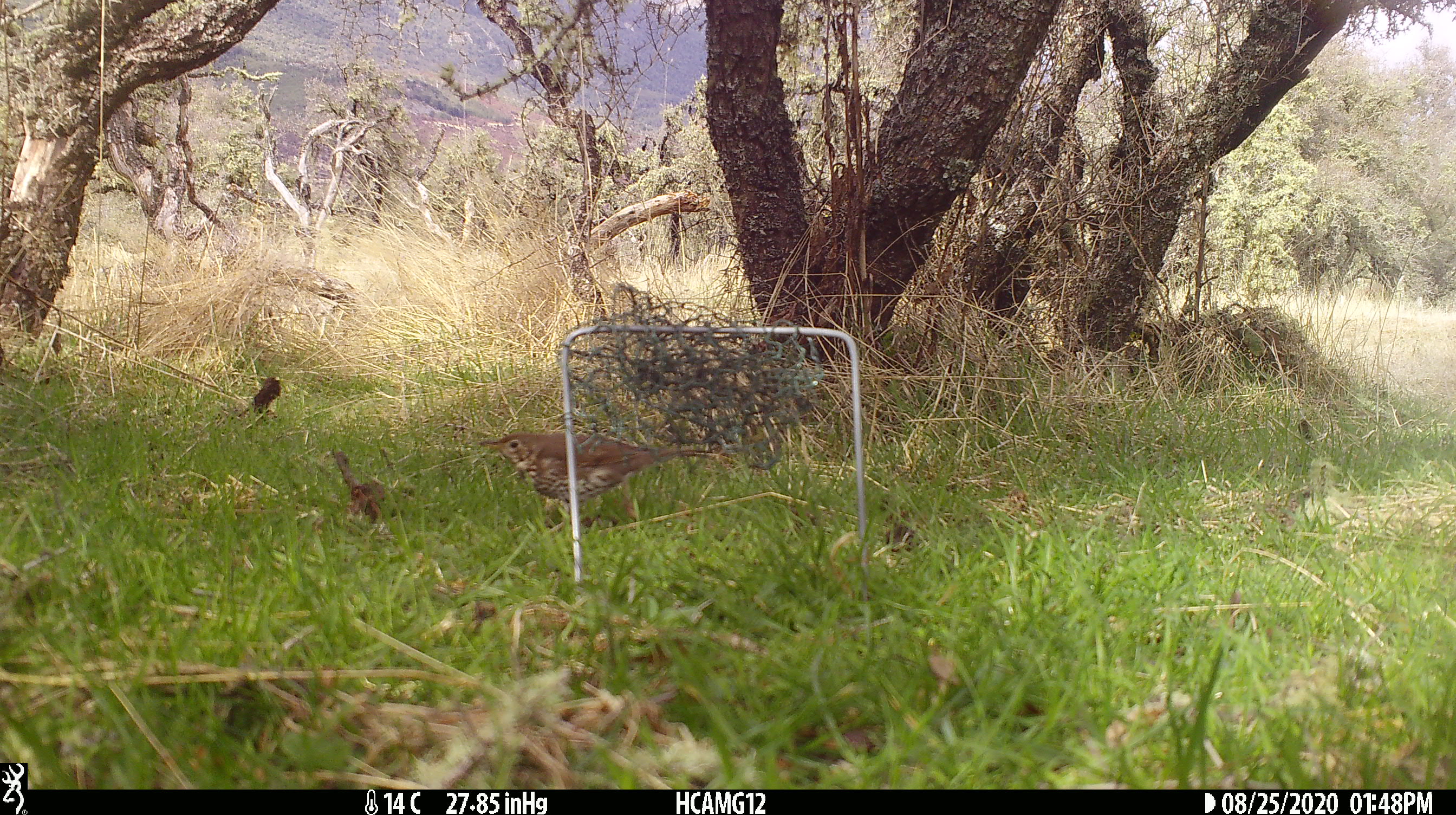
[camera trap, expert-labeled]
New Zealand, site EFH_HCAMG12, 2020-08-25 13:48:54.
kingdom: Animalia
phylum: Chordata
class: Aves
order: Passeriformes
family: Turdidae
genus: Turdus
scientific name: Turdus philomelos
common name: song thrush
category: thrush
Thrush (song thrush) (Turdus philomelos).